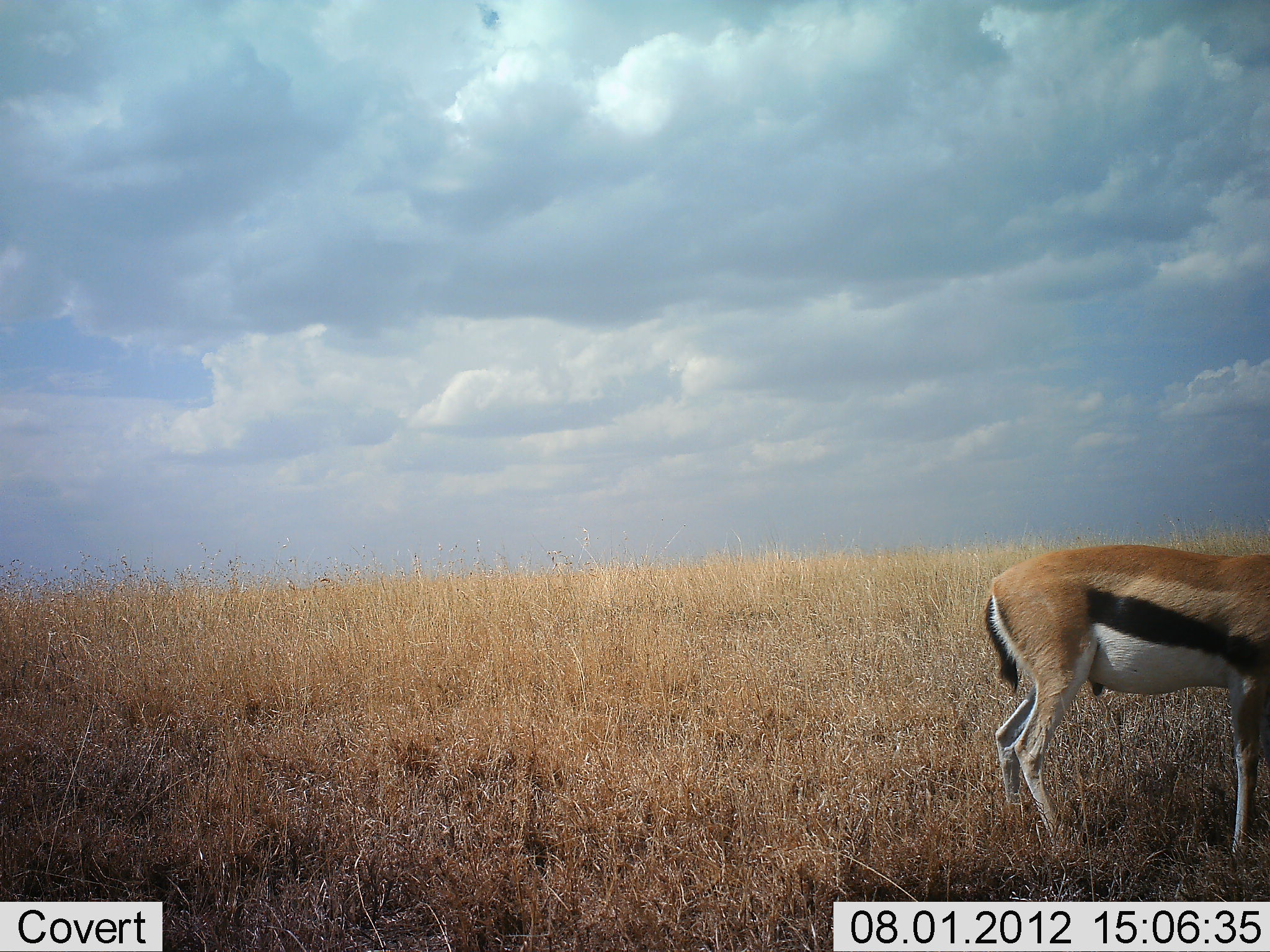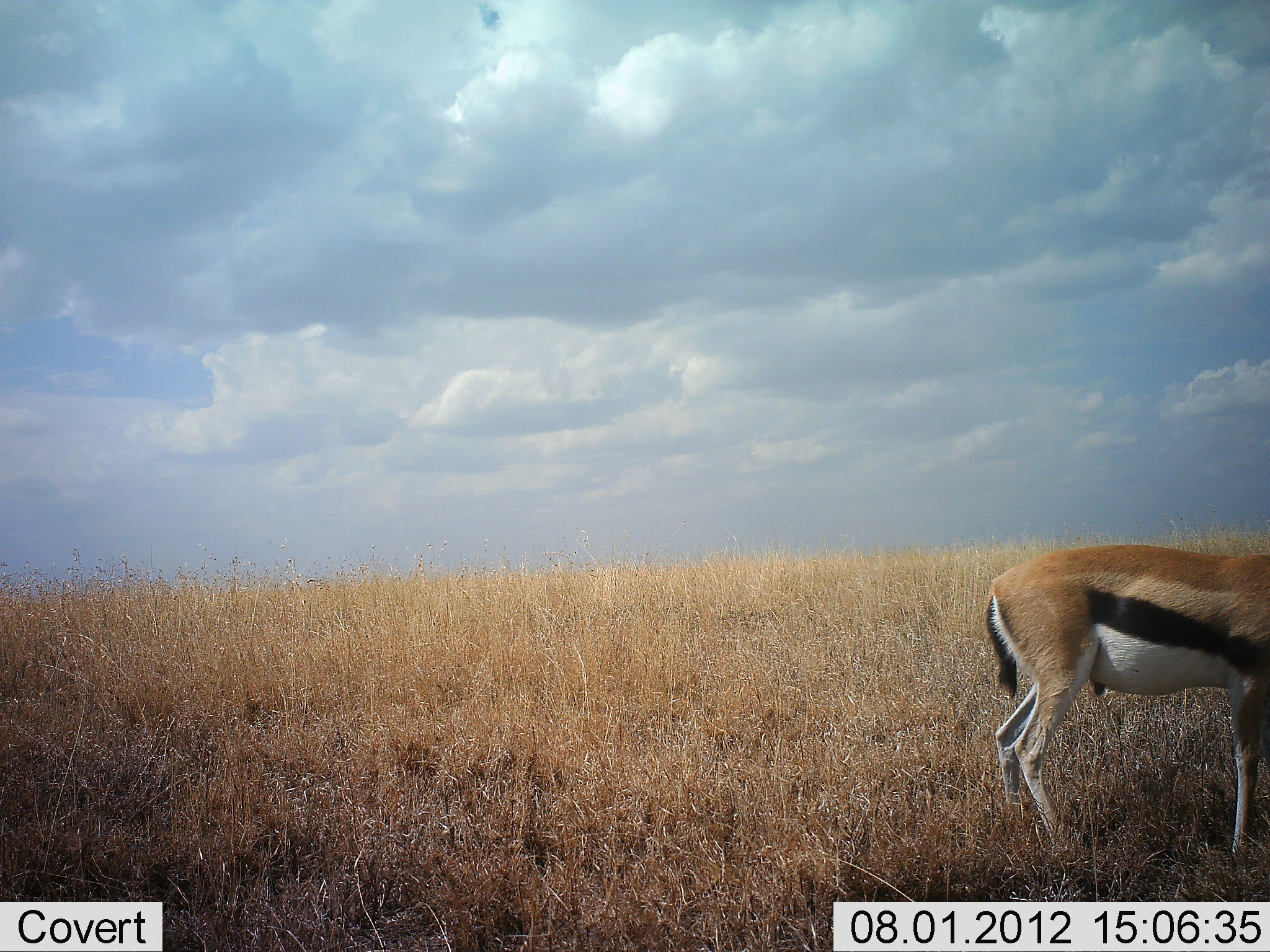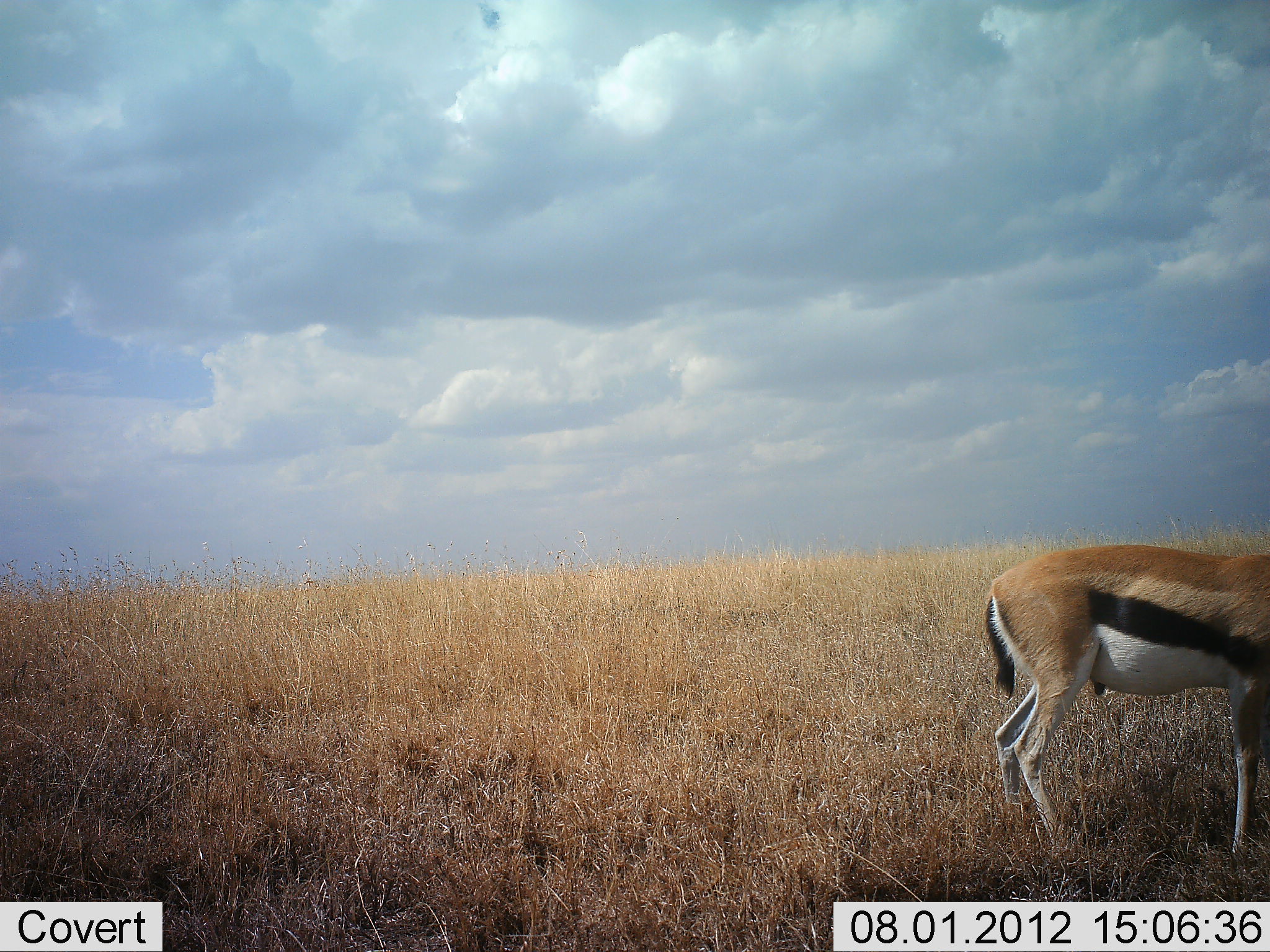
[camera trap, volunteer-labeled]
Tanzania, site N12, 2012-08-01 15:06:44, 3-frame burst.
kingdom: Animalia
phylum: Chordata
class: Mammalia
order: Artiodactyla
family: Bovidae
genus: Eudorcas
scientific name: Eudorcas thomsonii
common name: thomson's gazelle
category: gazellethomsons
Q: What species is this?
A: Gazellethomsons (thomson's gazelle) (Eudorcas thomsonii).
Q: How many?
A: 1.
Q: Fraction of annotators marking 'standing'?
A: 100%.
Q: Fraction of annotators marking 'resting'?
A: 10%.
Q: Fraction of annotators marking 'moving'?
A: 0%.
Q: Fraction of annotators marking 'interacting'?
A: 0%.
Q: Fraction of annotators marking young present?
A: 0%.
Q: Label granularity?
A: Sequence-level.